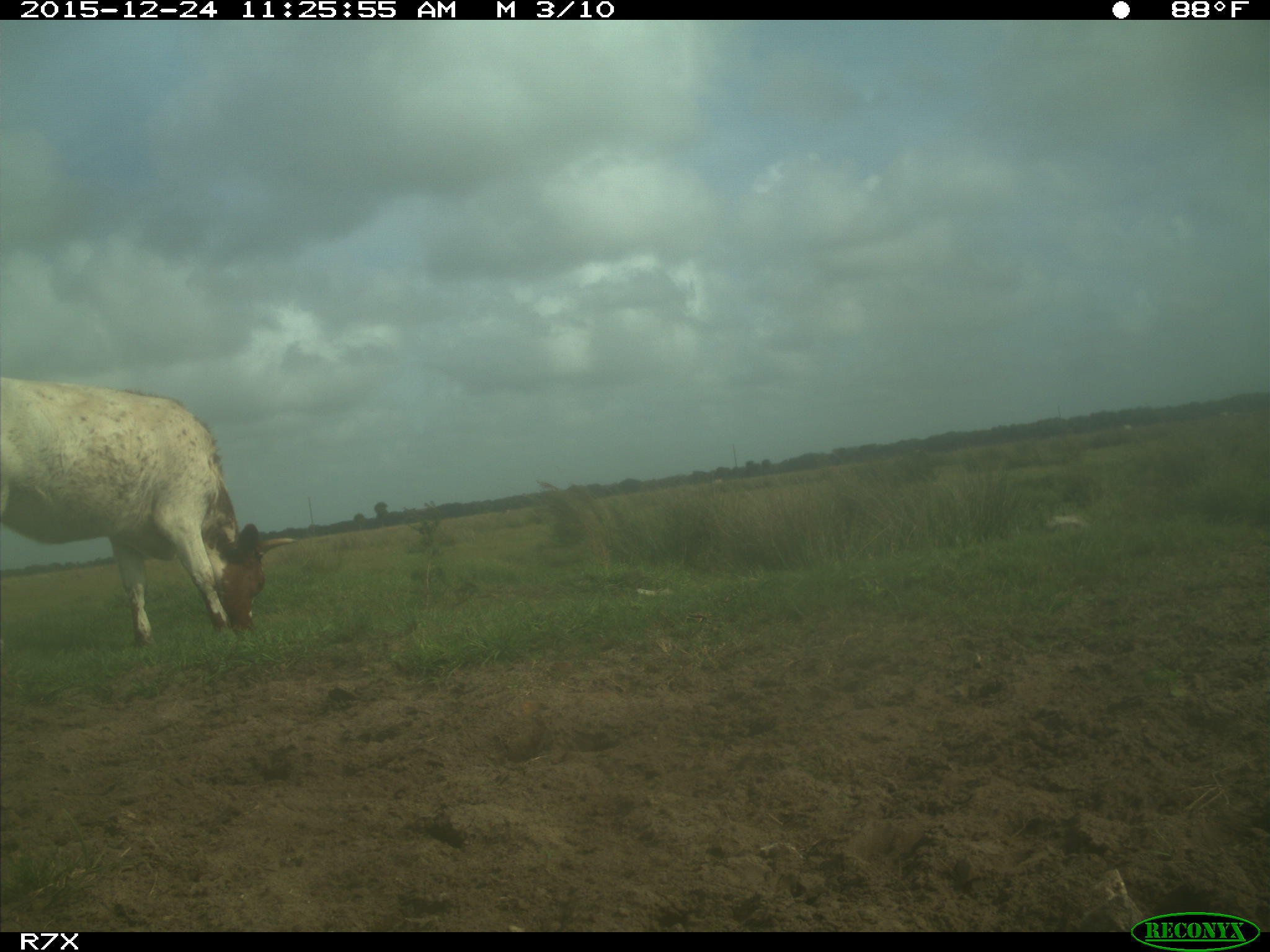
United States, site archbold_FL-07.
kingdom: Animalia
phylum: Chordata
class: Mammalia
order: Artiodactyla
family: Bovidae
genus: Bos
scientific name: Bos taurus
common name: domestic cow